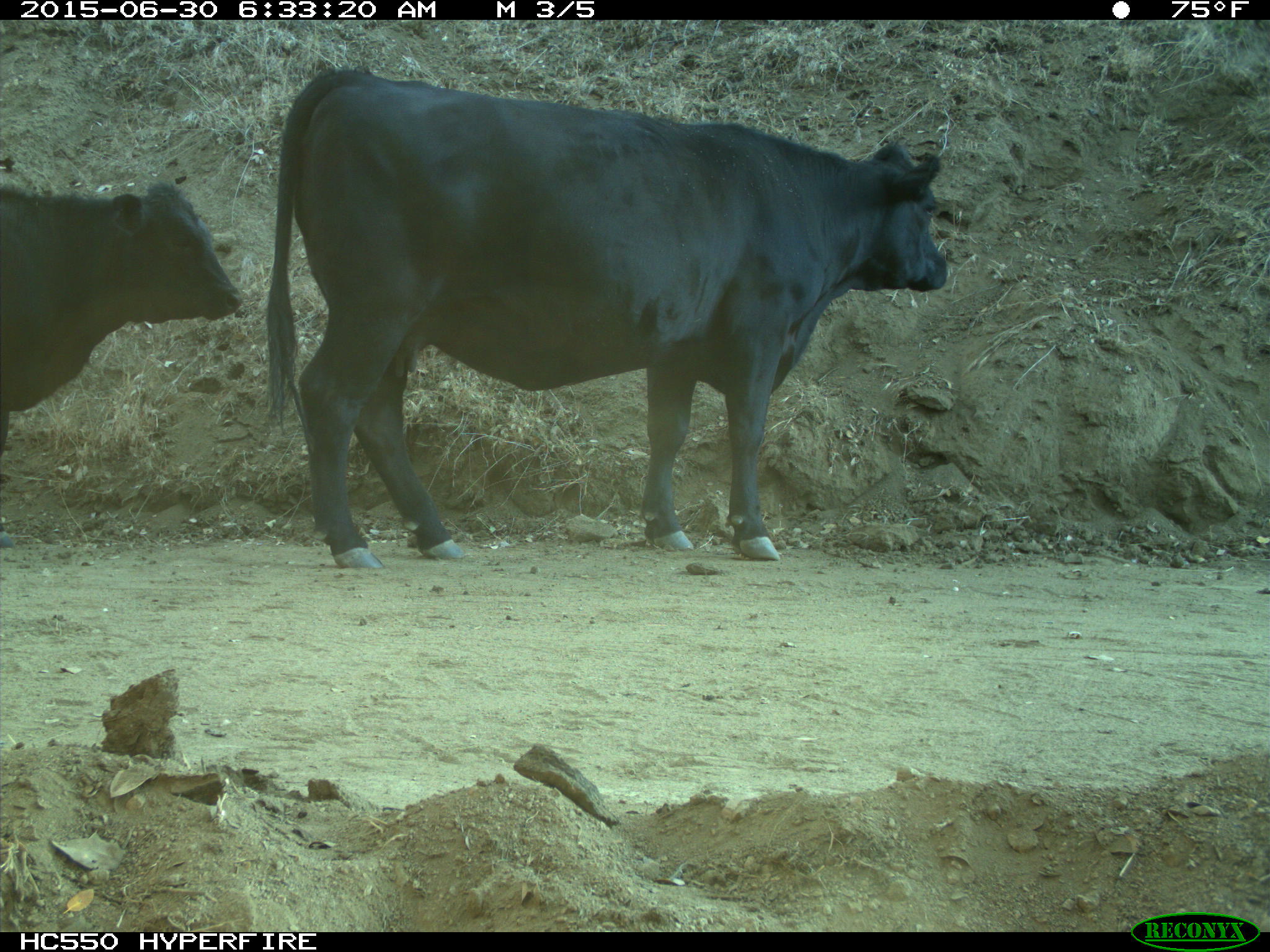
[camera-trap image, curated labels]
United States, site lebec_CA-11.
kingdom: Animalia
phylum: Chordata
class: Mammalia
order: Artiodactyla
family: Bovidae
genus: Bos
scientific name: Bos taurus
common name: domestic cow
Bos taurus (domestic cow).